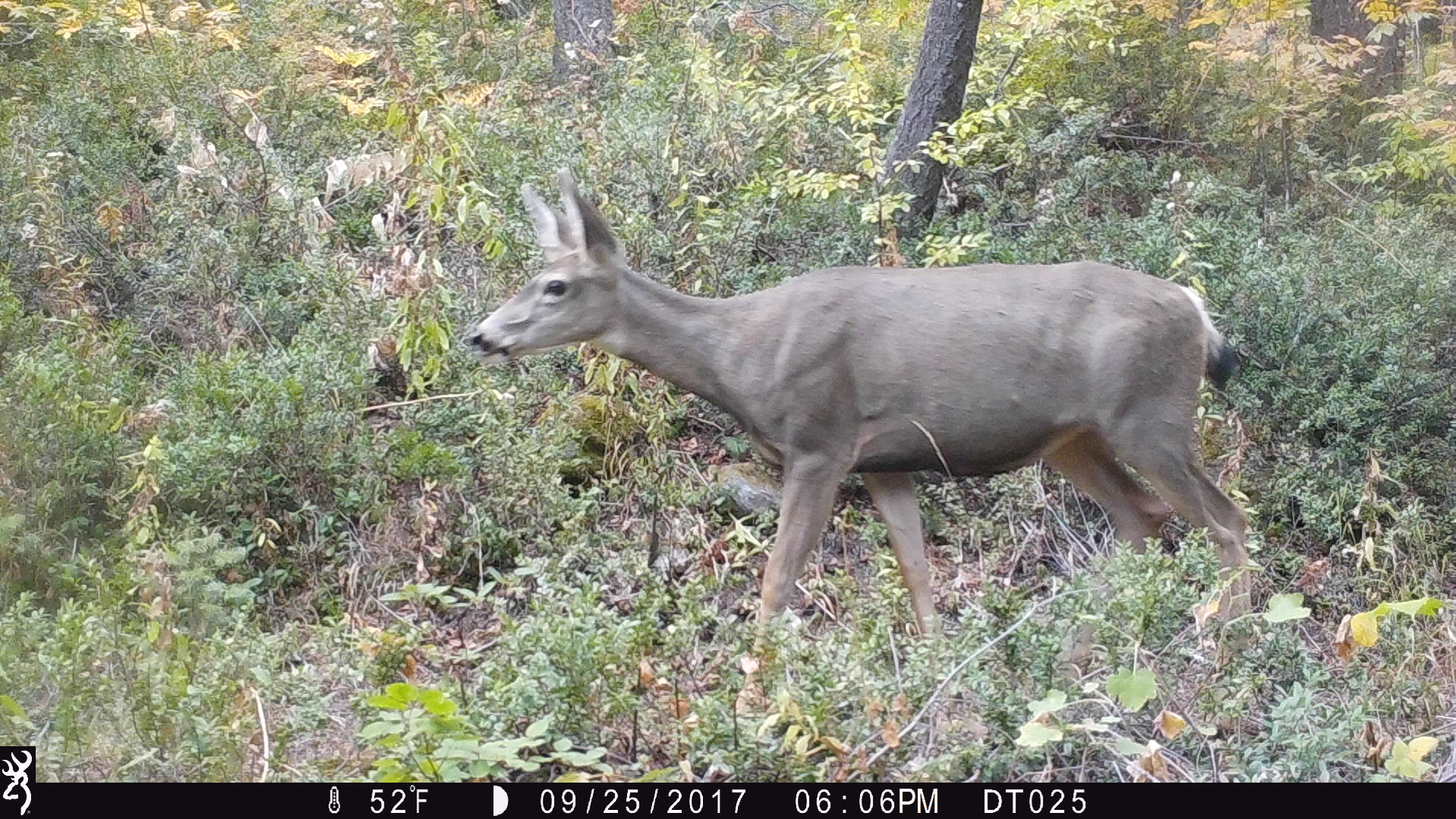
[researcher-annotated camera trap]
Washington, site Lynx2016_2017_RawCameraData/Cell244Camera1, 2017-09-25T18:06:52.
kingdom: Animalia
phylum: Chordata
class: Mammalia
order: Artiodactyla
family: Cervidae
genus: Odocoileus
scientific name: Odocoileus hemionus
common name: mule deer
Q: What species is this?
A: Odocoileus hemionus (mule deer).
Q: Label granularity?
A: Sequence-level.